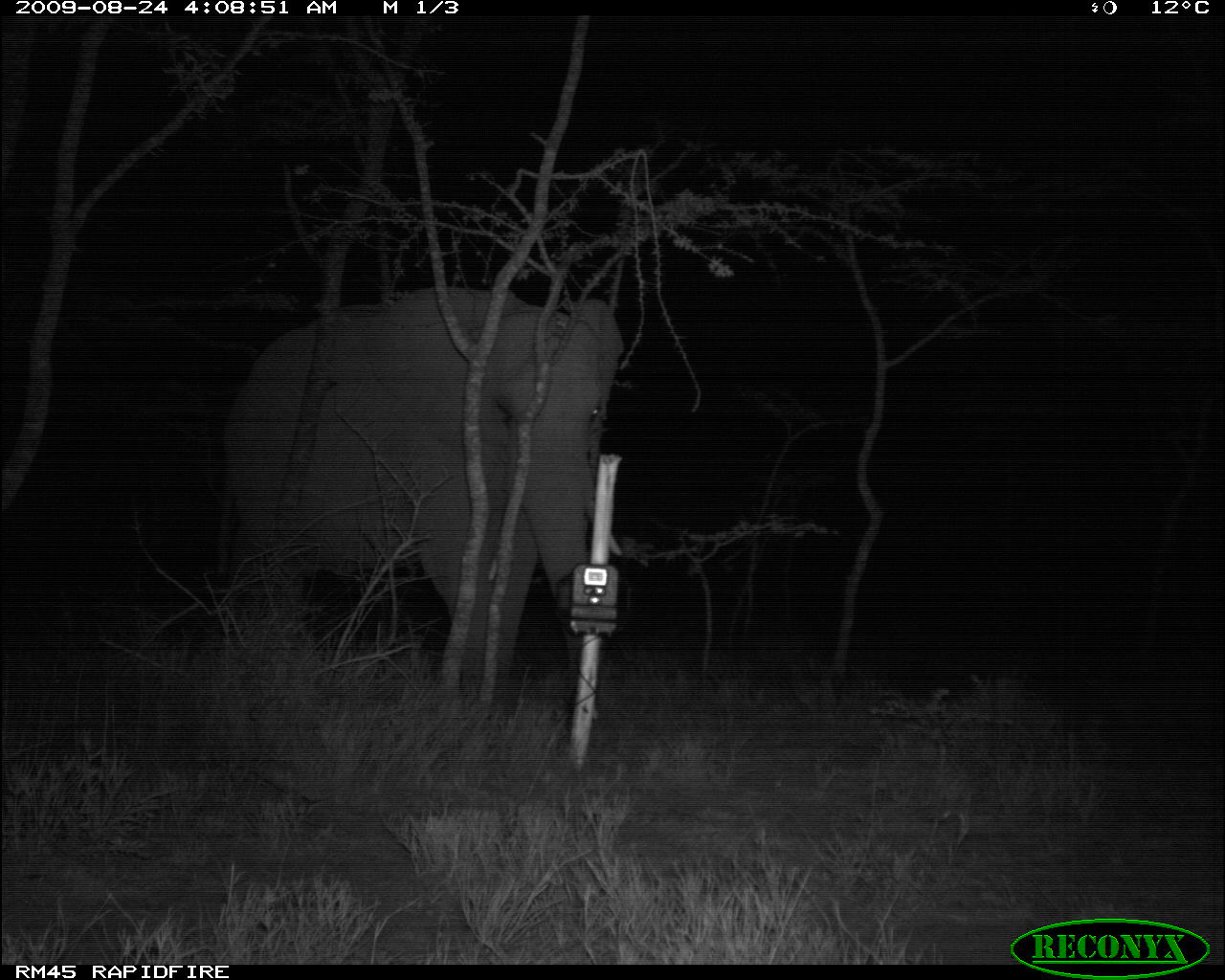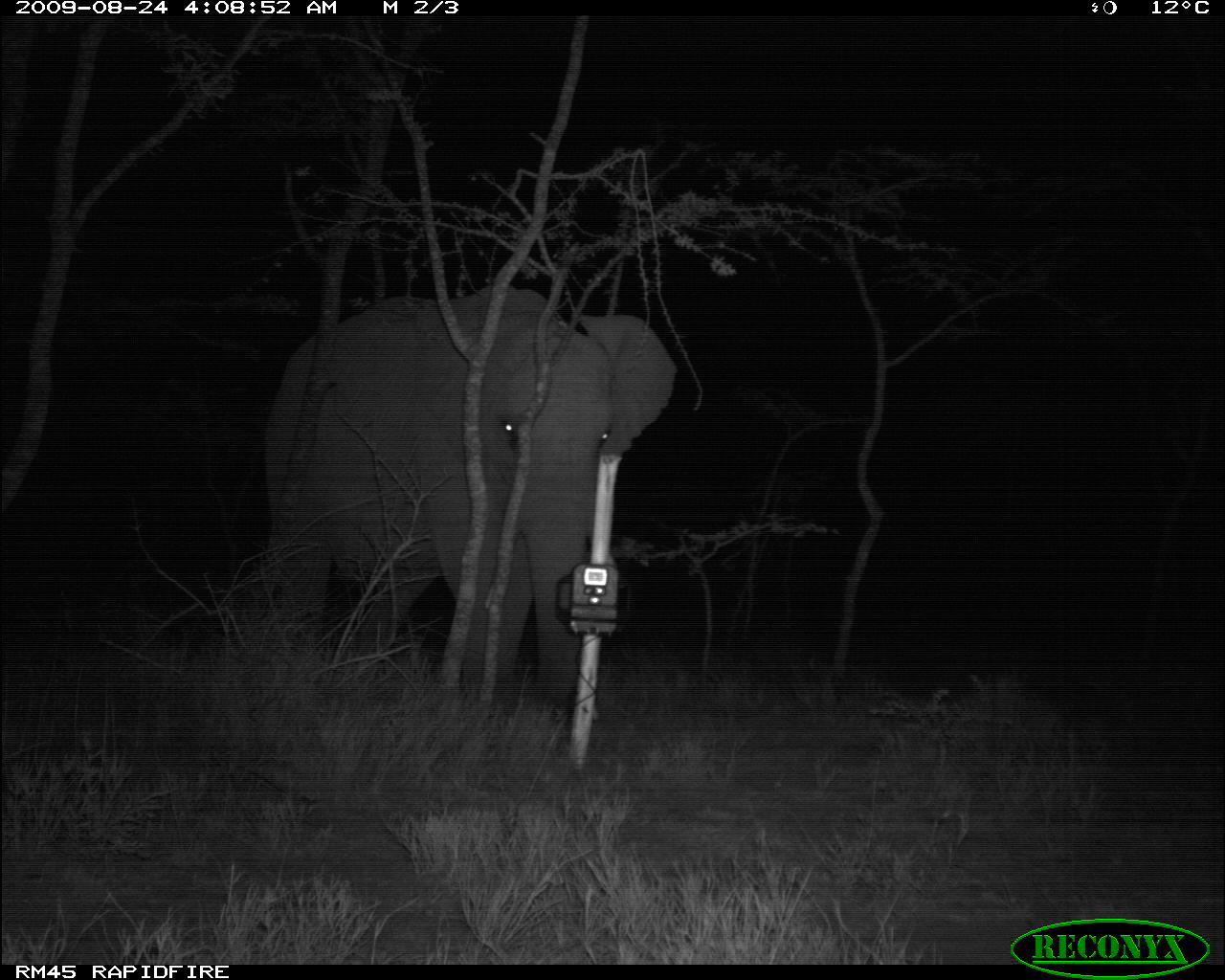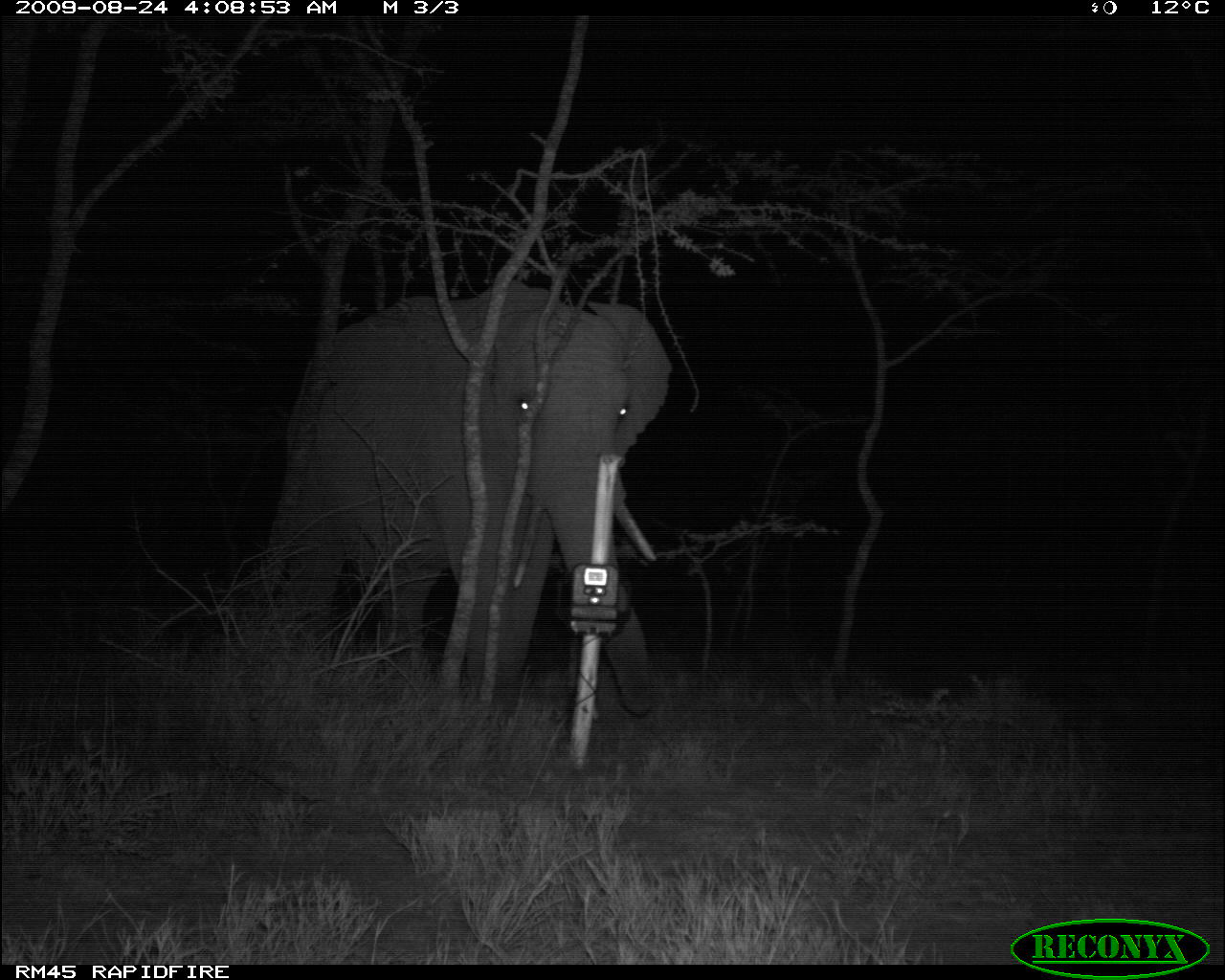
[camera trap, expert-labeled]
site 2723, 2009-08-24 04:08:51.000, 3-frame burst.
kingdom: Animalia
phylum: Chordata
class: Mammalia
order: Proboscidea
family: Elephantidae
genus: Loxodonta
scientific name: Loxodonta africana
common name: african bush elephant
Loxodonta africana (african bush elephant), count 1.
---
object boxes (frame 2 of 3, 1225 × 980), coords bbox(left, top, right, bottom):
loxodonta africana: bbox(261, 278, 673, 692)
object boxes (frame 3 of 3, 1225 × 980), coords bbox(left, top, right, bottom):
loxodonta africana: bbox(264, 275, 674, 715)